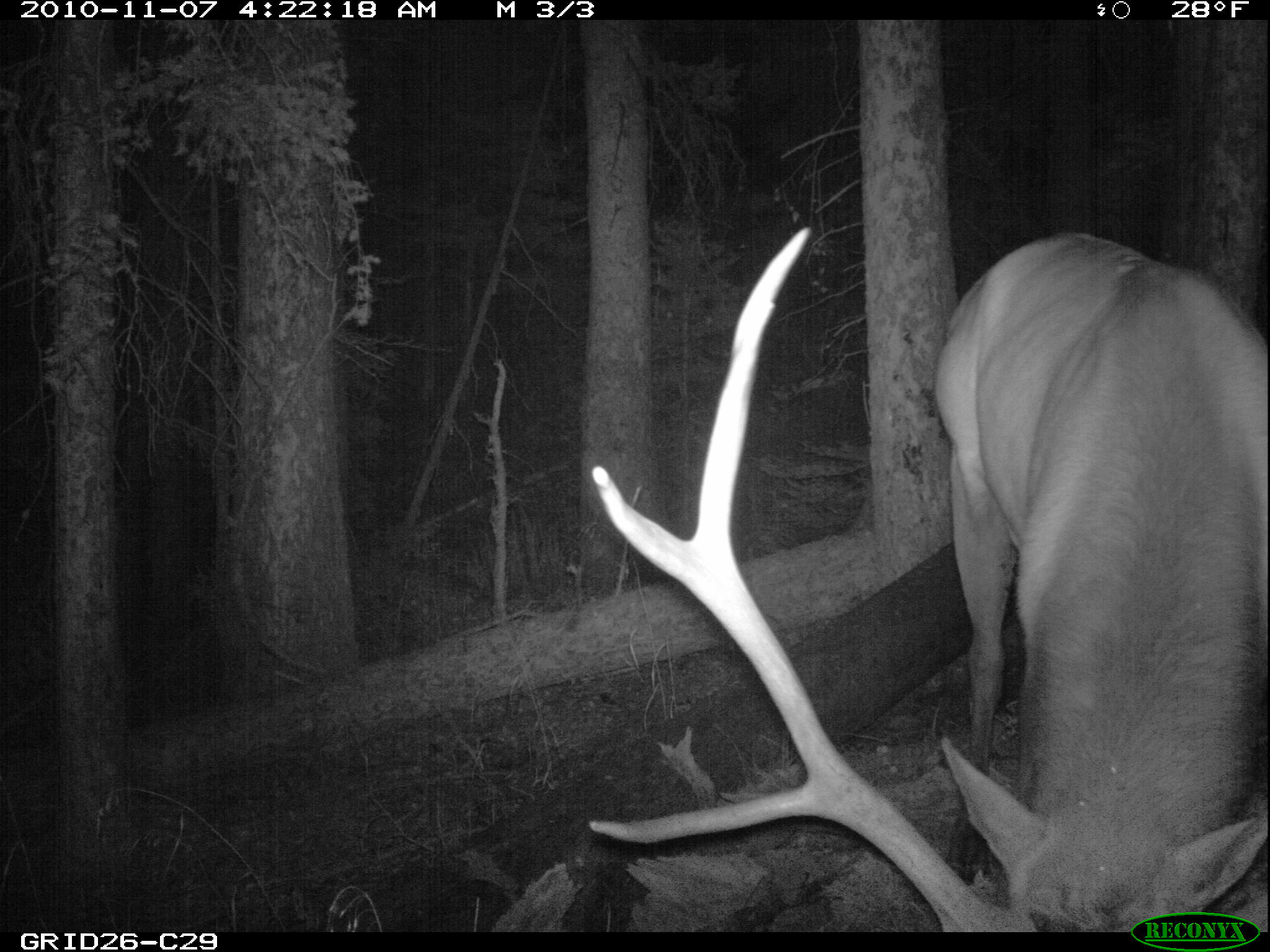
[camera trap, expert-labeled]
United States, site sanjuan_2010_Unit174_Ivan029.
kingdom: Animalia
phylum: Chordata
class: Mammalia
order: Artiodactyla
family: Cervidae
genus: Cervus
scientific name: Cervus elaphus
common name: red deer